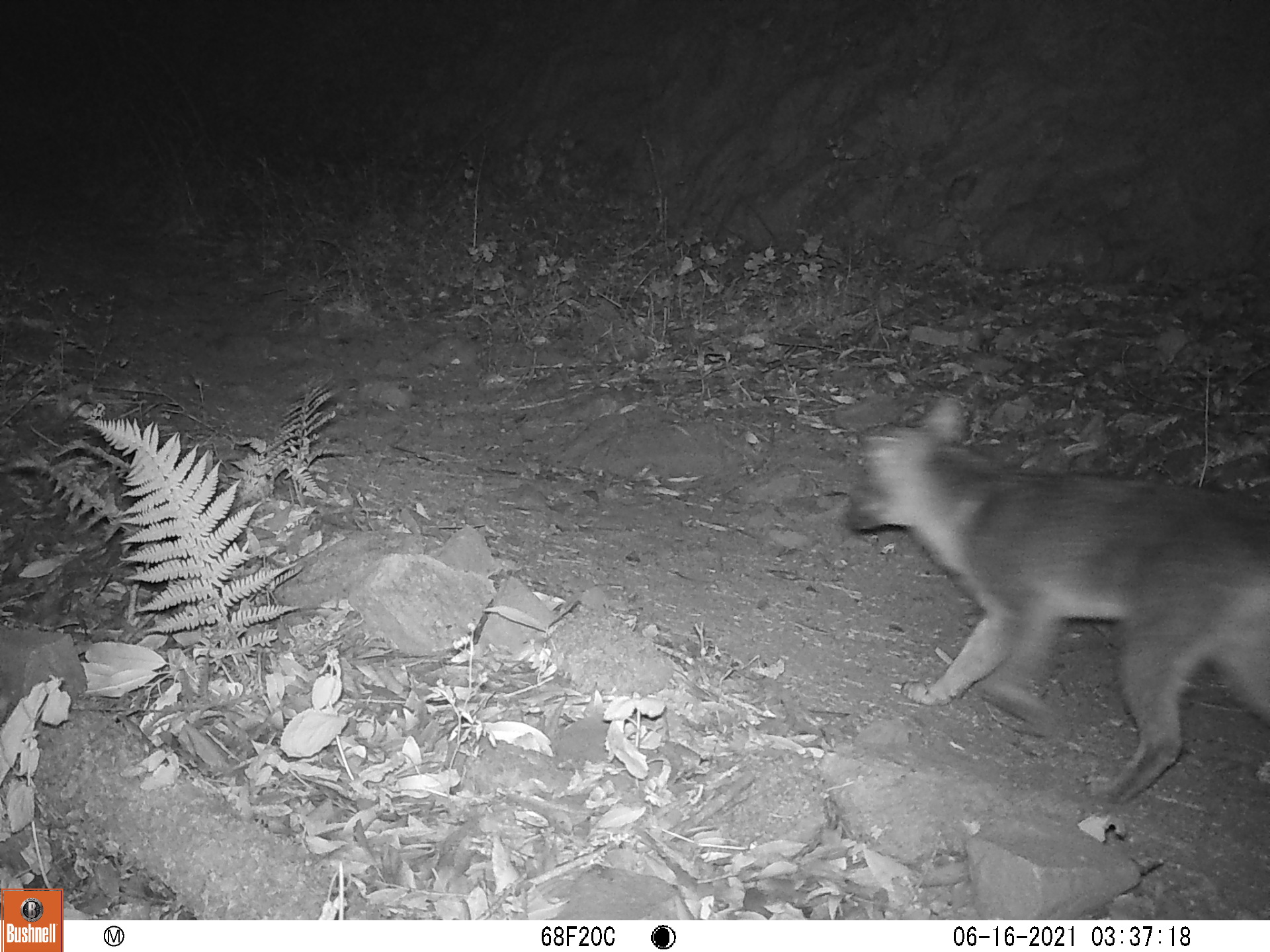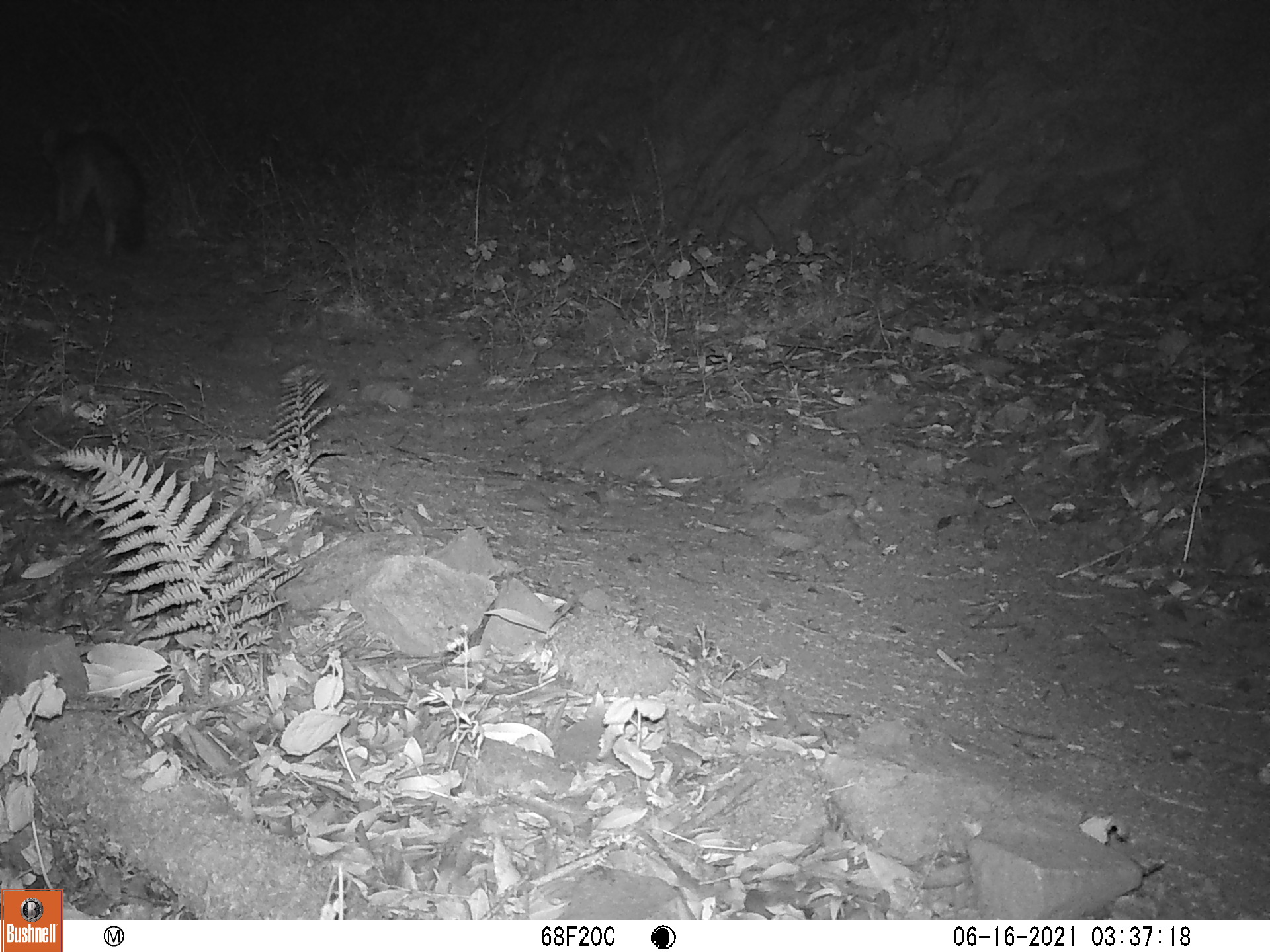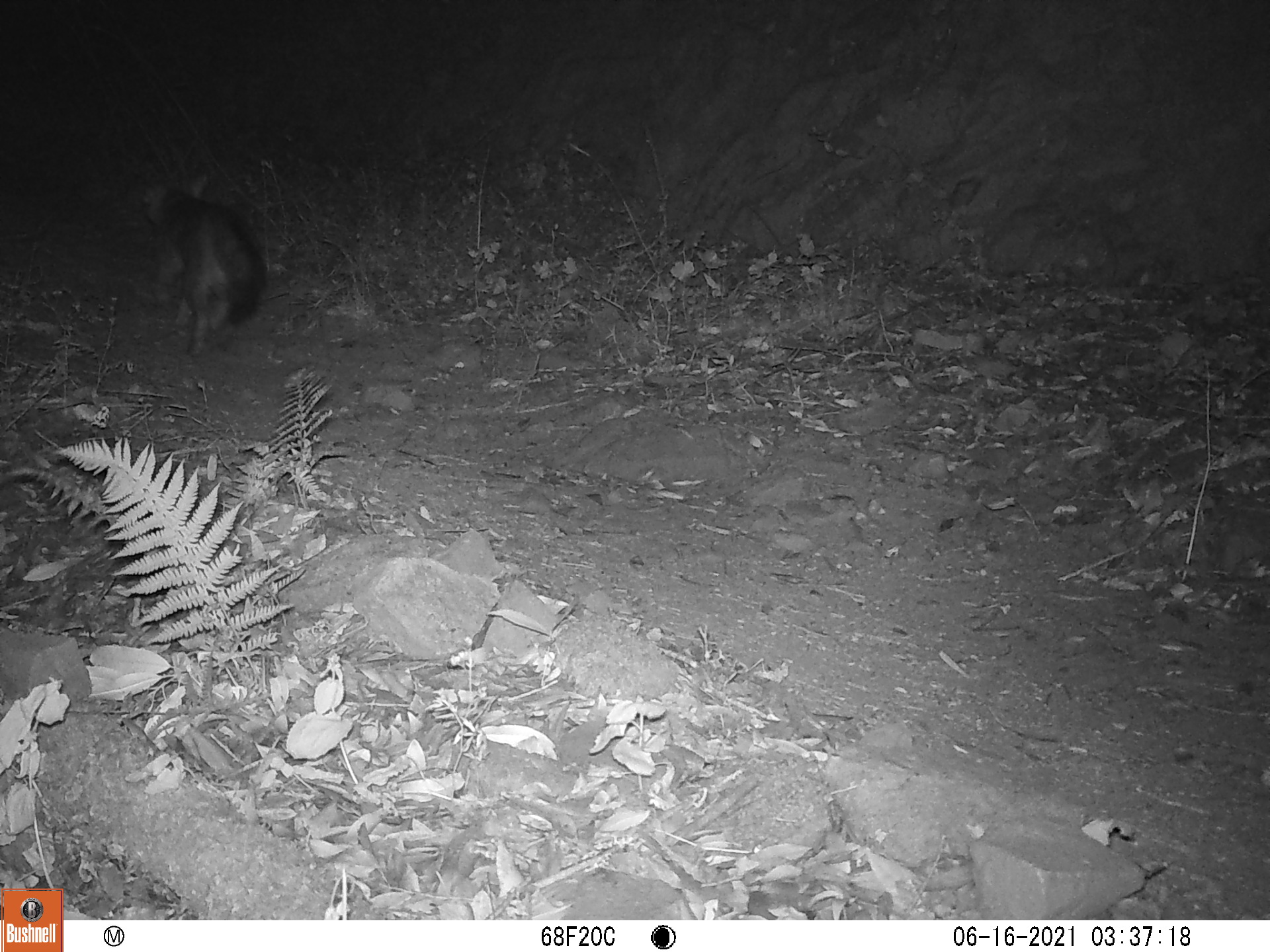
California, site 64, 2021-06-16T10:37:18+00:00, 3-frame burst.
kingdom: Animalia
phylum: Chordata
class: Mammalia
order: Carnivora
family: Canidae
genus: Urocyon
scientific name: Urocyon cinereoargenteus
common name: gray fox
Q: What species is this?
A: Gray fox (Urocyon cinereoargenteus).